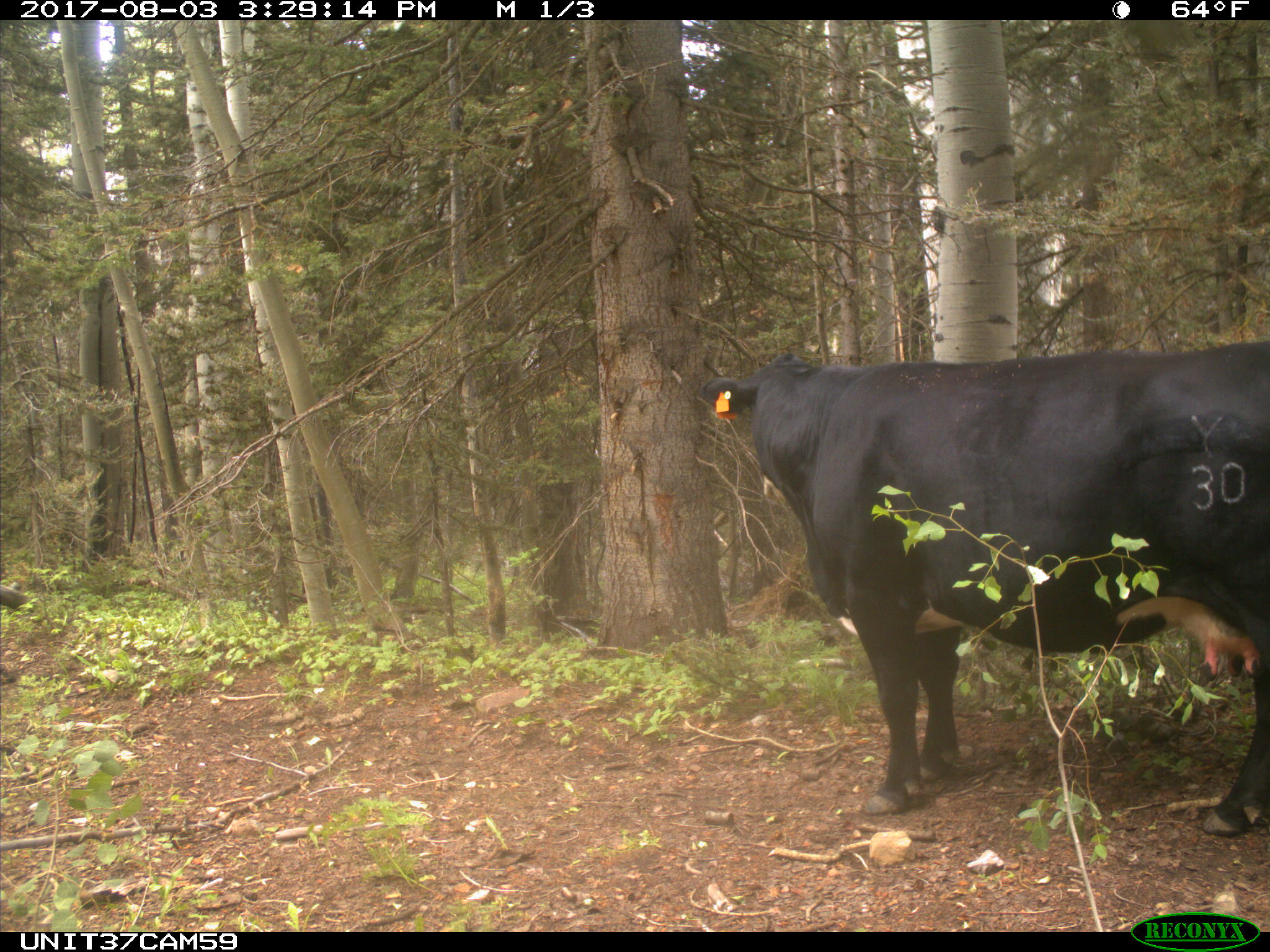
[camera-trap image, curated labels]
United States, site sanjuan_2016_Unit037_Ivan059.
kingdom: Animalia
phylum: Chordata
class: Mammalia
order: Artiodactyla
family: Bovidae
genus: Bos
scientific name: Bos taurus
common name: domestic cow